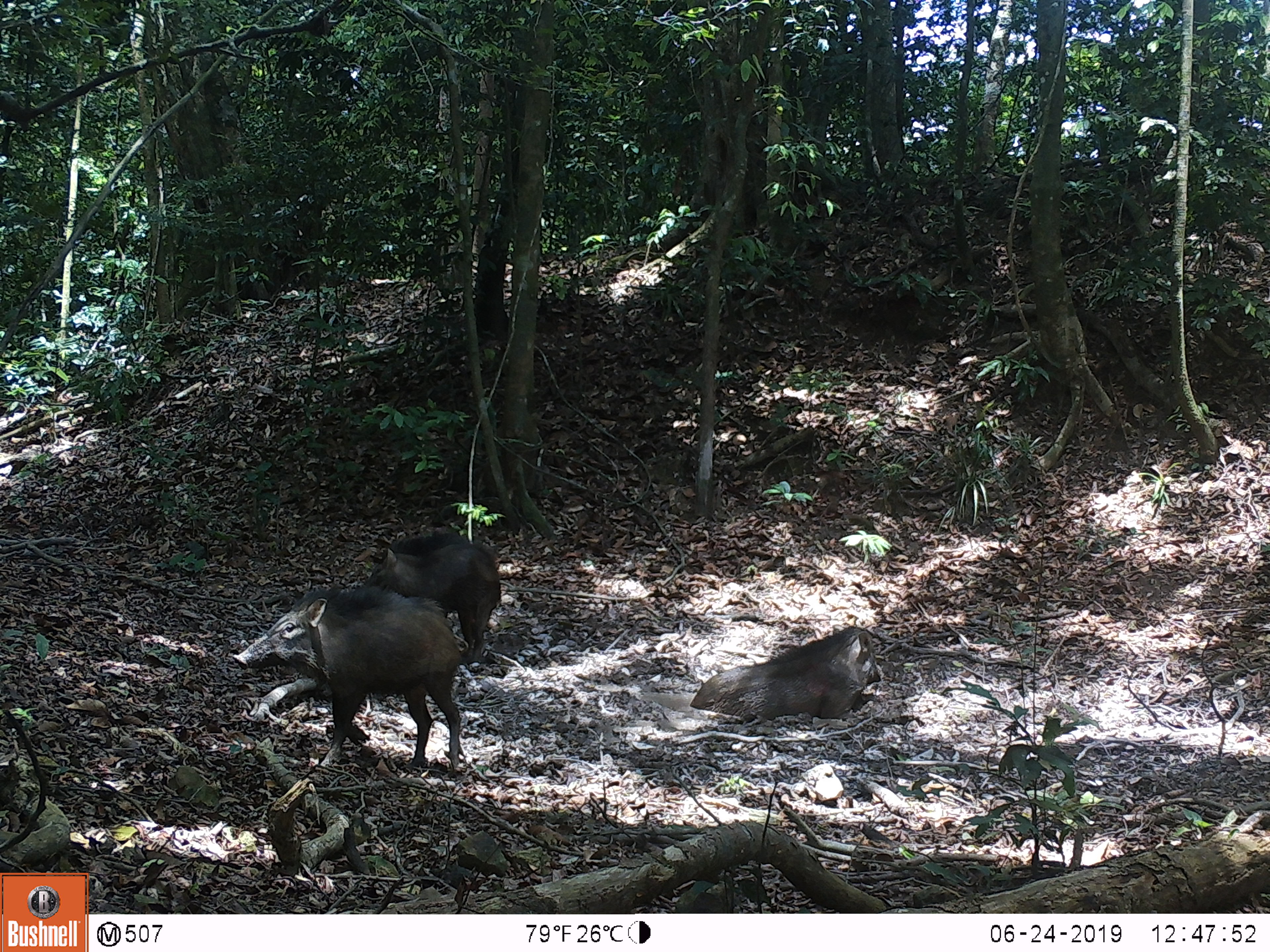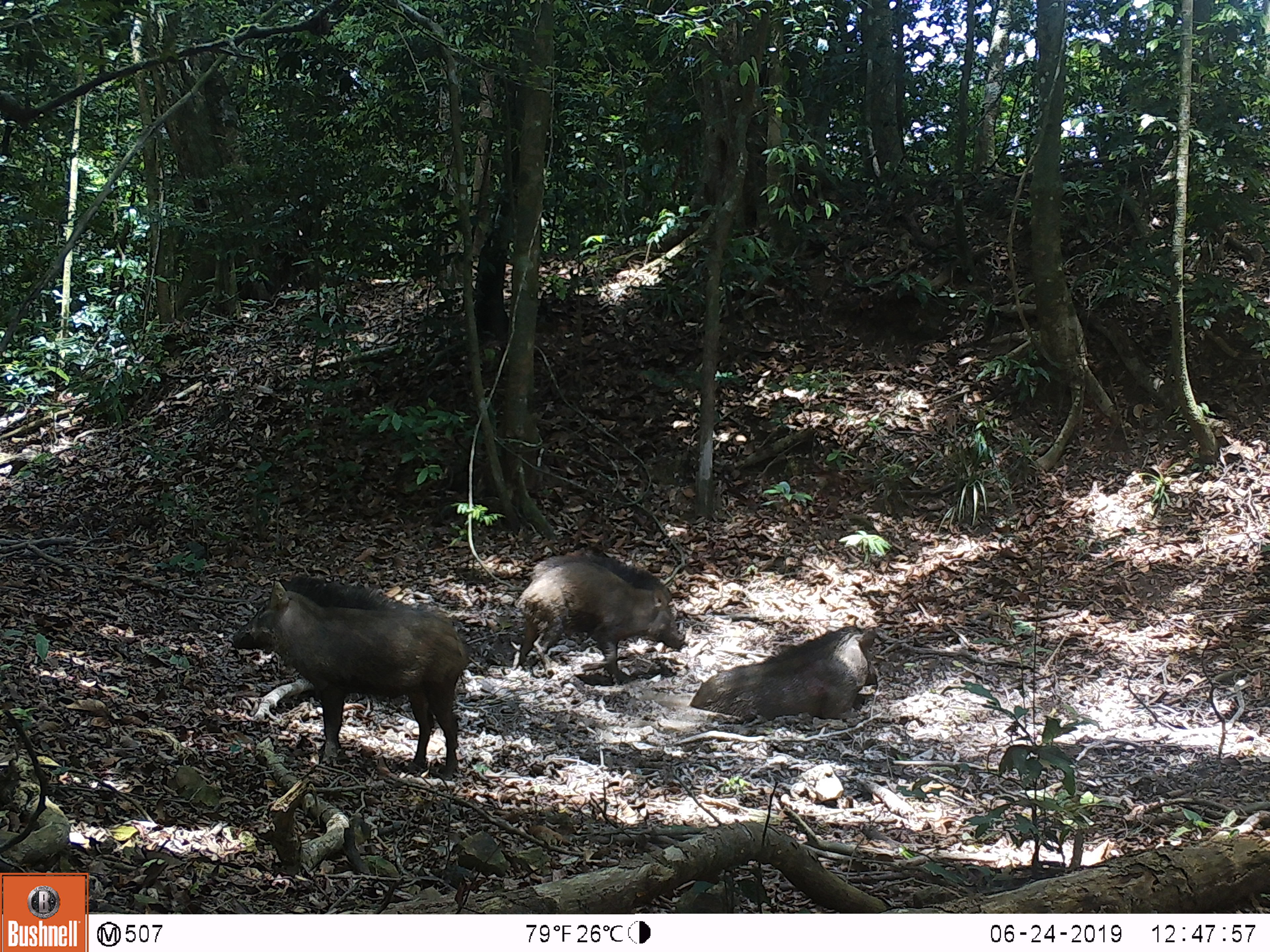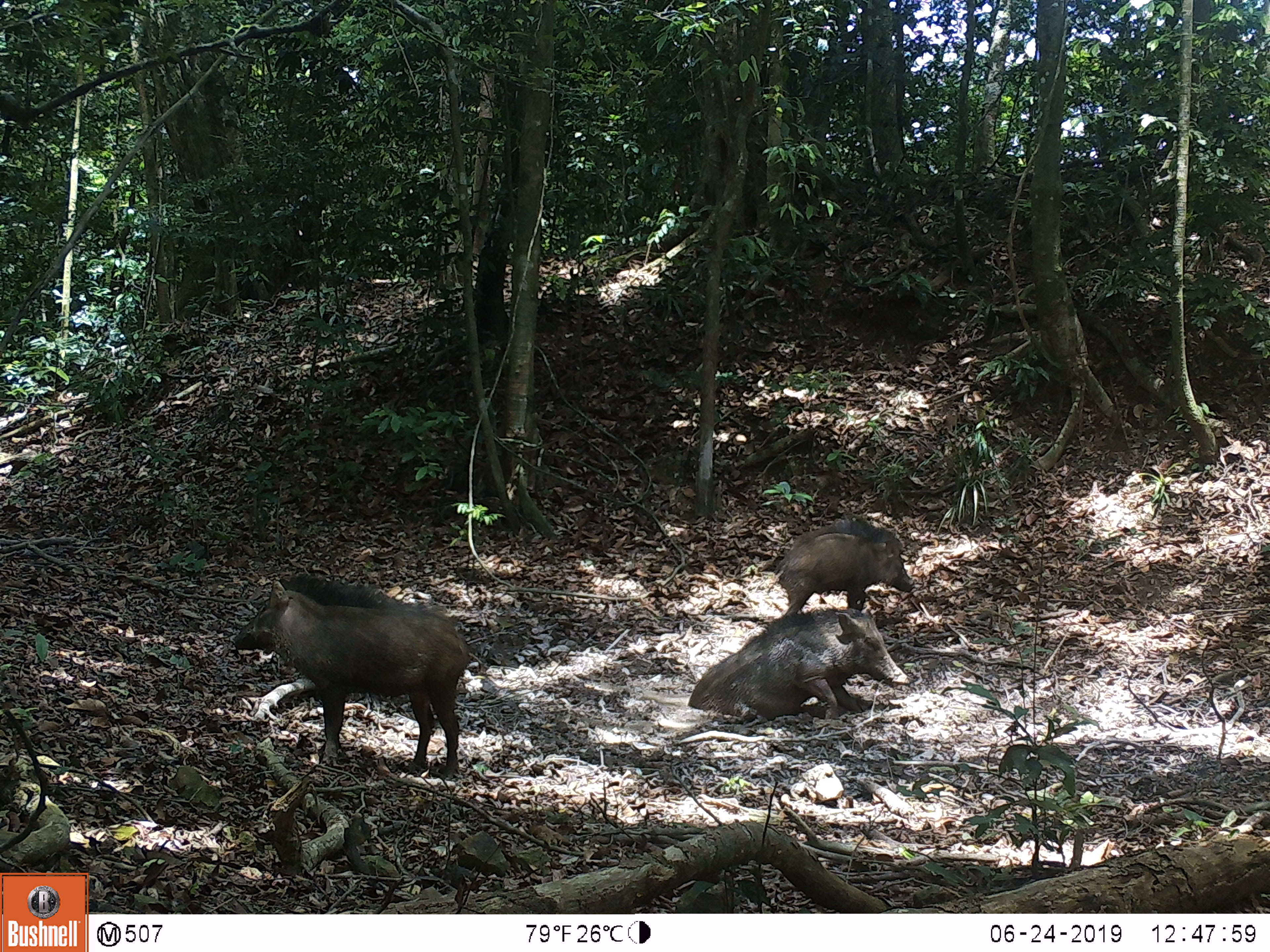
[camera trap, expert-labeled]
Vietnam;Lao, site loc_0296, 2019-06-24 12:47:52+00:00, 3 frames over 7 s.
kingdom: Animalia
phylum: Chordata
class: Mammalia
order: Artiodactyla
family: Suidae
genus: Sus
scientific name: Sus scrofa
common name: eurasian wild pig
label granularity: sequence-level